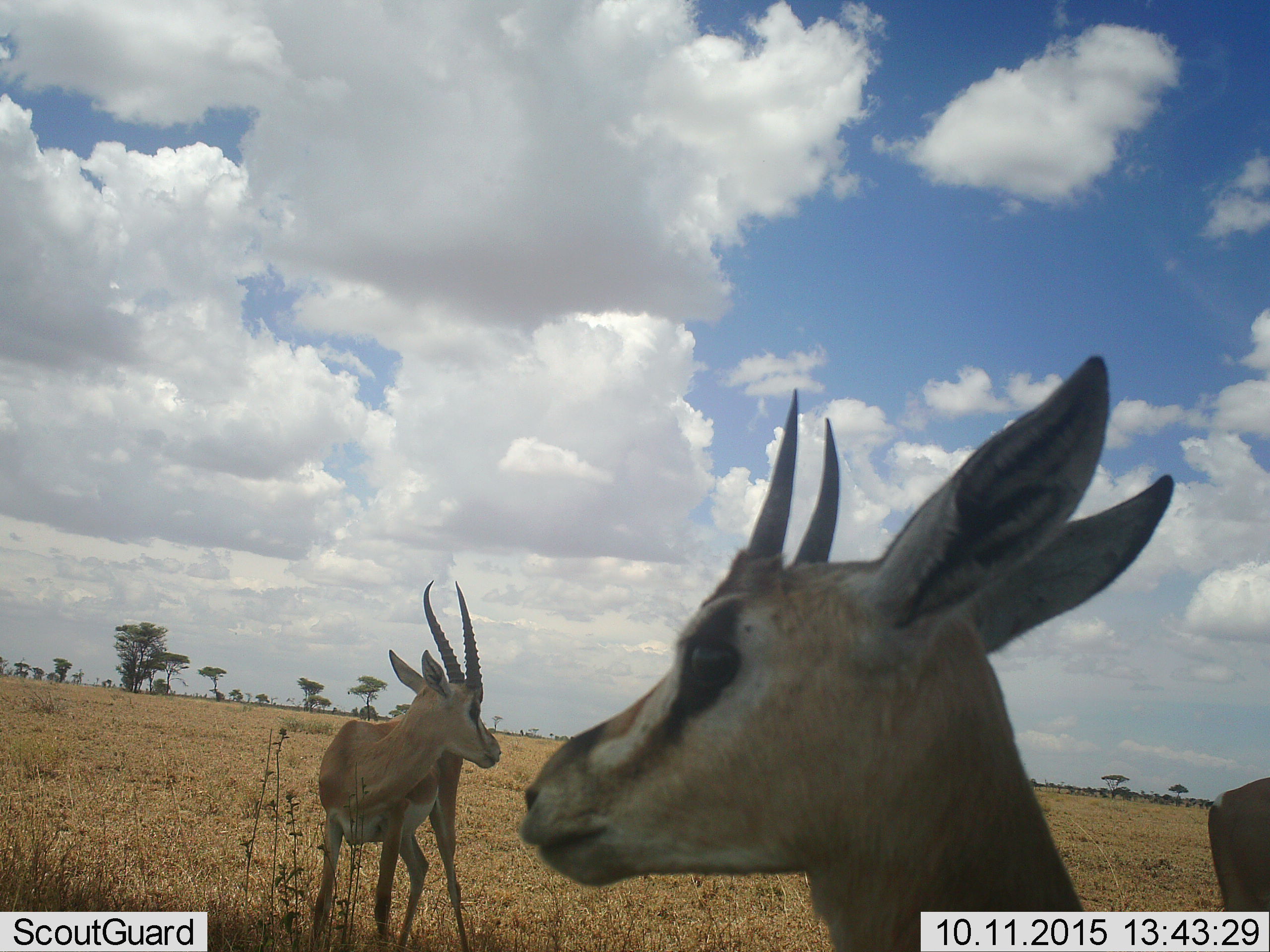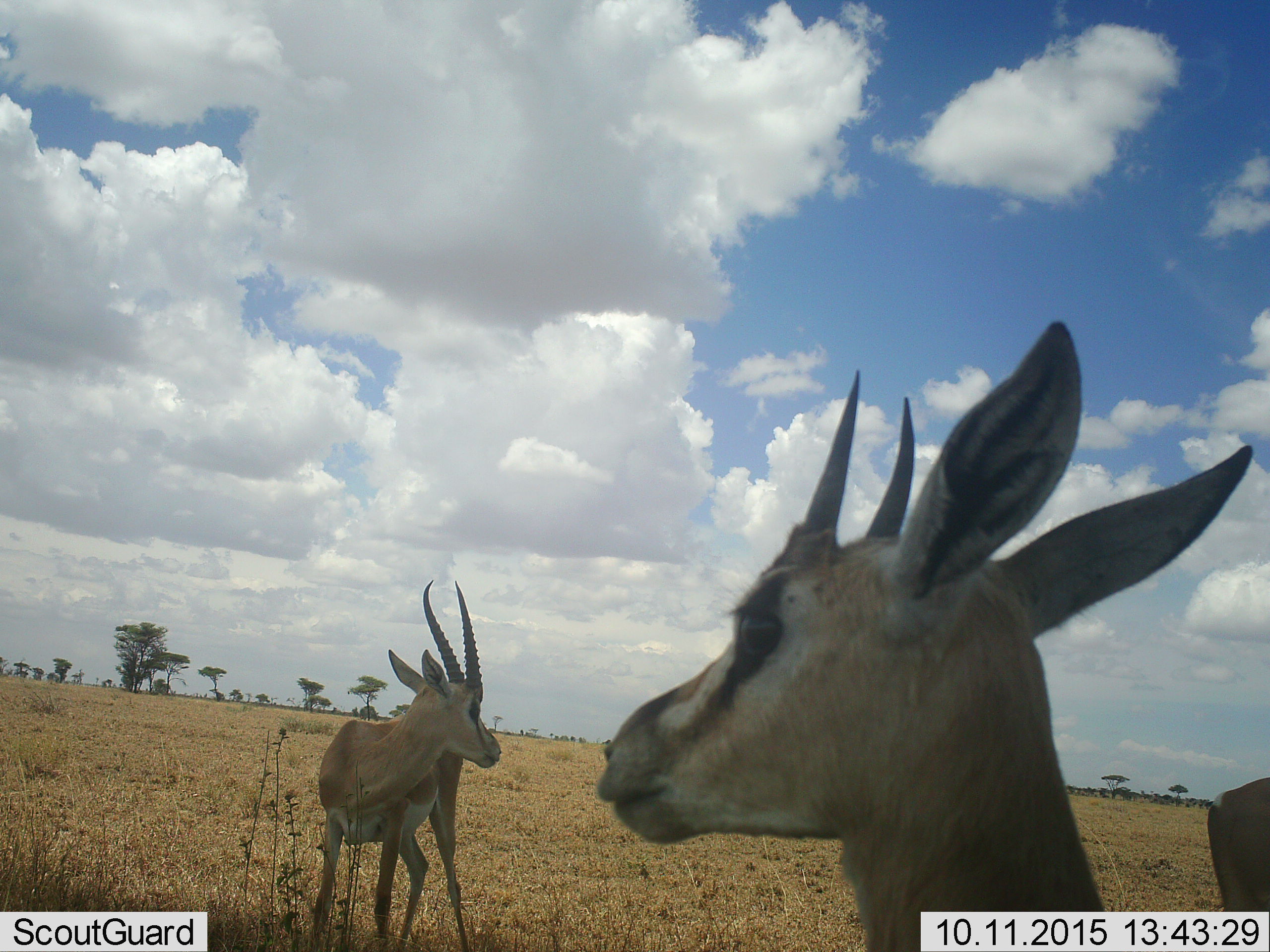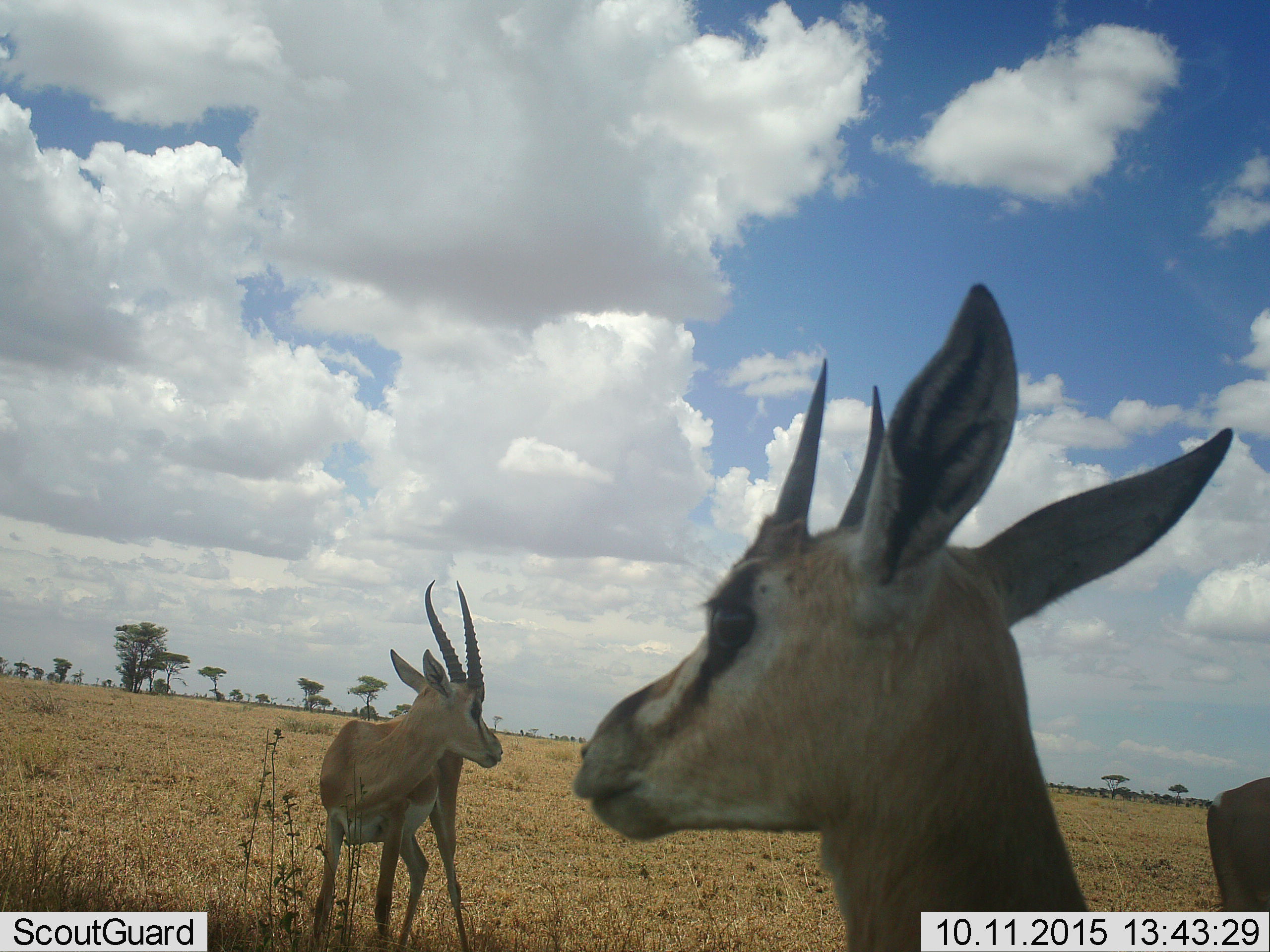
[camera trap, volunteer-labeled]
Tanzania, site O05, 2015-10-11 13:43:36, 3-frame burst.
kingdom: Animalia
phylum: Chordata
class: Mammalia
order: Artiodactyla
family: Bovidae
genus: Nanger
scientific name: Nanger granti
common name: grant's gazelle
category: gazellegrants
Gazellegrants (grant's gazelle) (Nanger granti), count 3. Behavior (volunteer vote fractions): standing 100%, resting 0%, moving 0%, interacting 0%. Young present (vote fraction): 25%. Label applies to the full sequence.